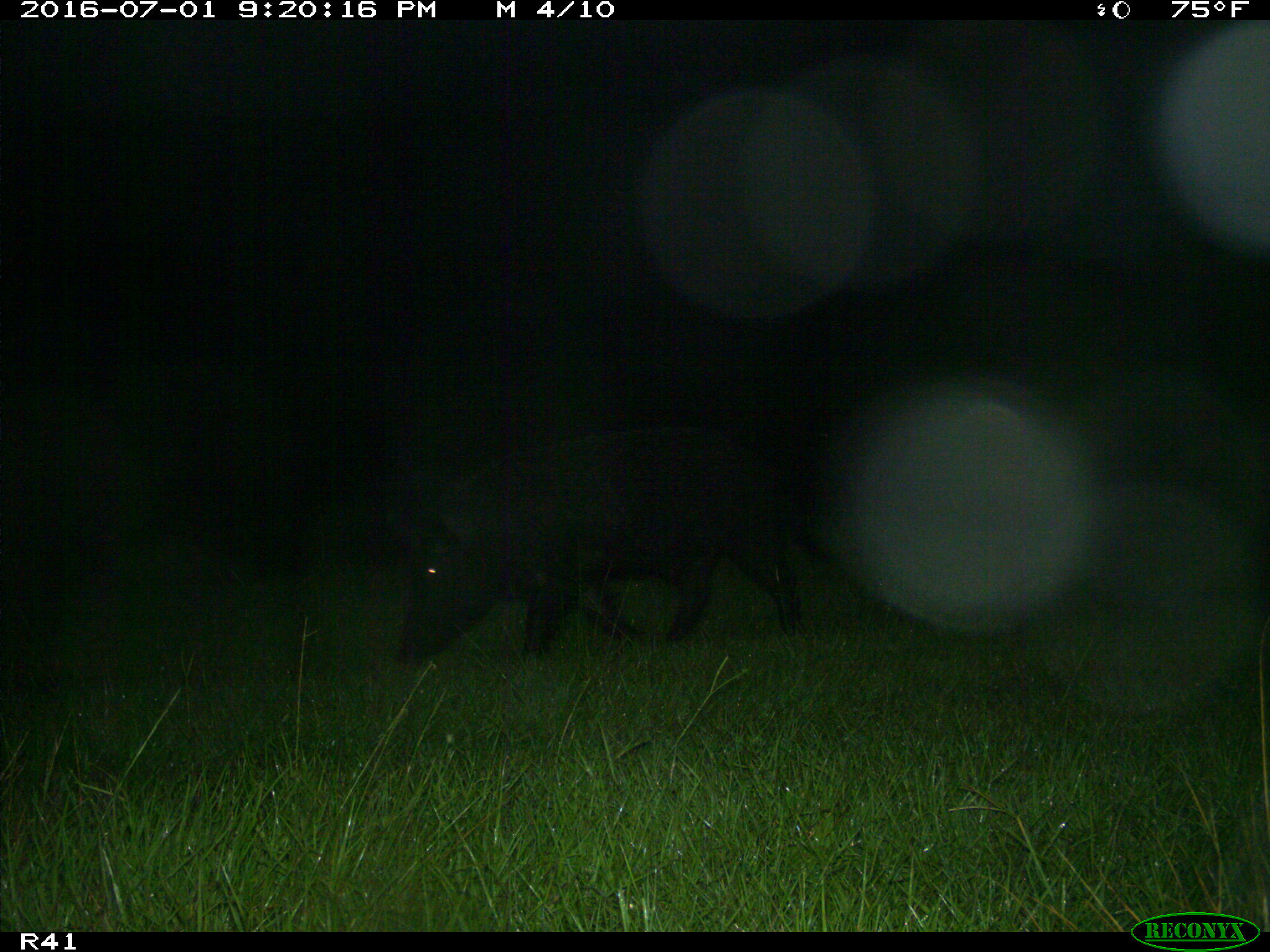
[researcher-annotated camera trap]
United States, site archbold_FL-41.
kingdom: Animalia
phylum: Chordata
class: Mammalia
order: Artiodactyla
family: Suidae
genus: Sus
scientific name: Sus scrofa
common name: wild boar